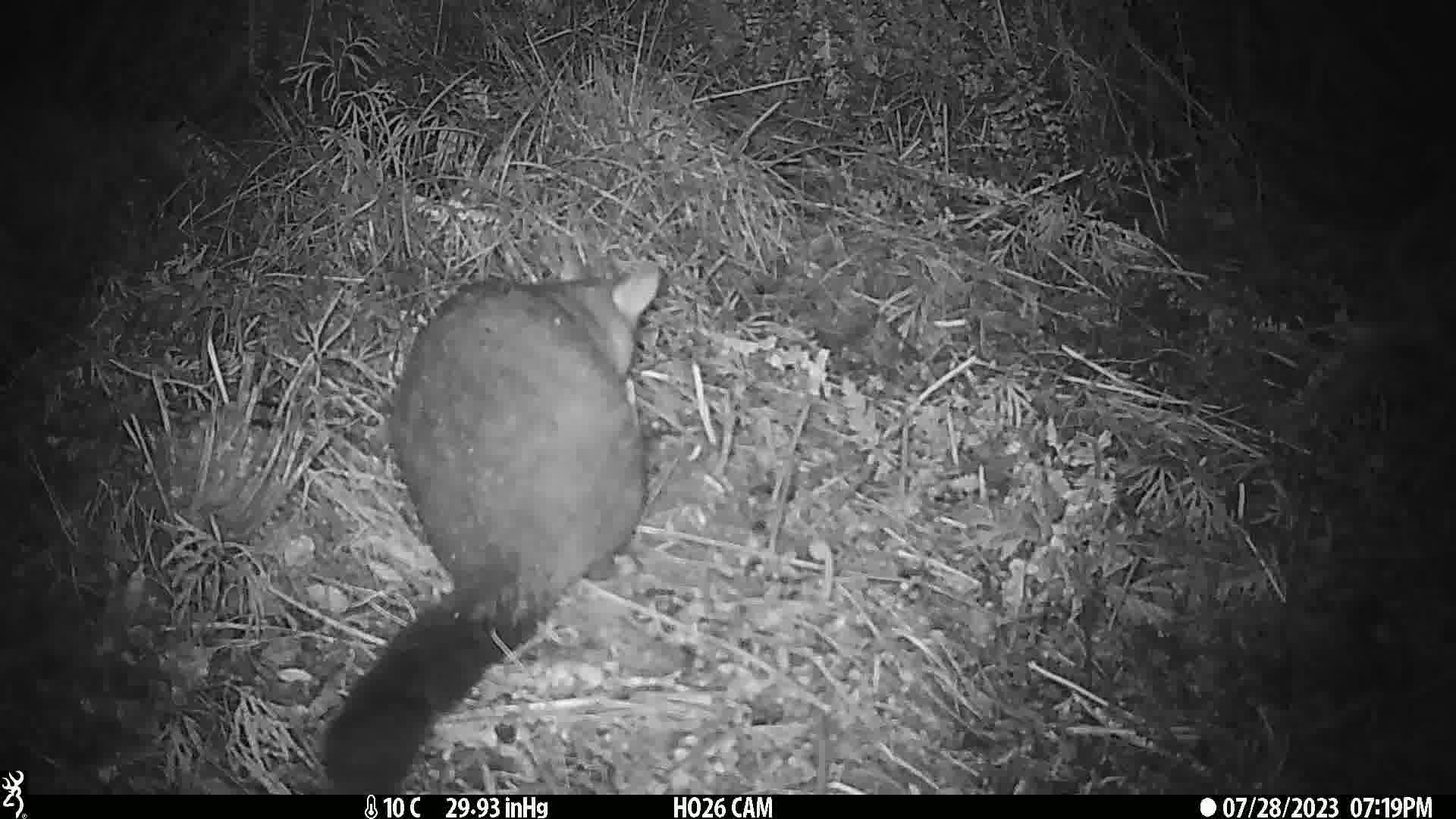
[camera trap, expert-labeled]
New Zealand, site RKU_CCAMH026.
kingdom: Animalia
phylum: Chordata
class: Mammalia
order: Diprotodontia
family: Phalangeridae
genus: Trichosurus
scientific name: Trichosurus vulpecula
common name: common brushtail possum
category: possum